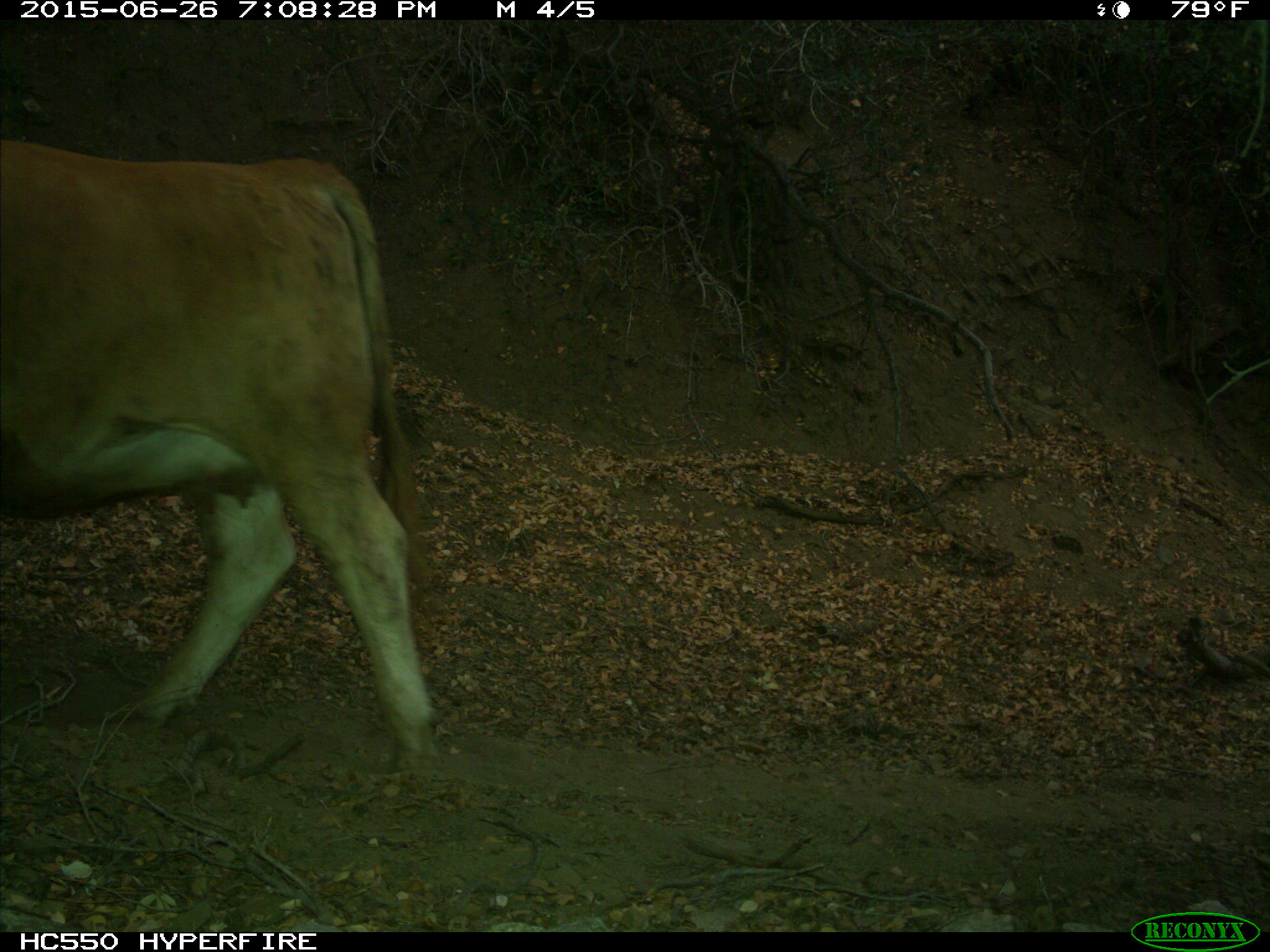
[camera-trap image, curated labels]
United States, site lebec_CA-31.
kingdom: Animalia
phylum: Chordata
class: Mammalia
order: Artiodactyla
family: Bovidae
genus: Bos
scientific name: Bos taurus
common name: domestic cow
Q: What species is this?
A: Bos taurus (domestic cow).